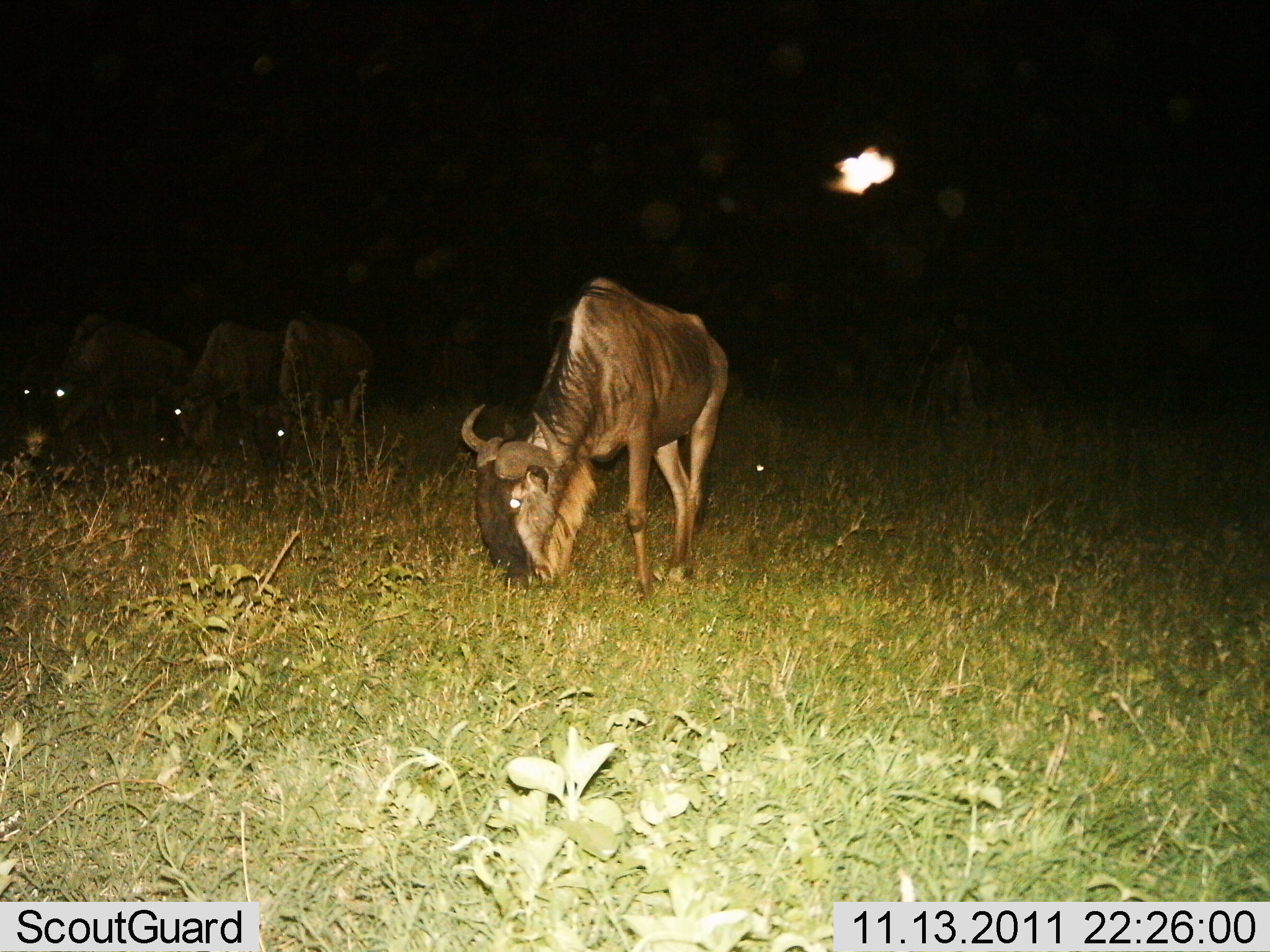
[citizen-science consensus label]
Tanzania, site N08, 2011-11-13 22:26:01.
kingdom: Animalia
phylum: Chordata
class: Mammalia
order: Artiodactyla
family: Bovidae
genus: Connochaetes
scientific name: Connochaetes taurinus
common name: blue wildebeest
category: wildebeest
Wildebeest (blue wildebeest) (Connochaetes taurinus), count 4. Behavior (volunteer vote fractions): standing 30%, resting 0%, moving 10%, interacting 0%. Young present (vote fraction): 0%. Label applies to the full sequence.